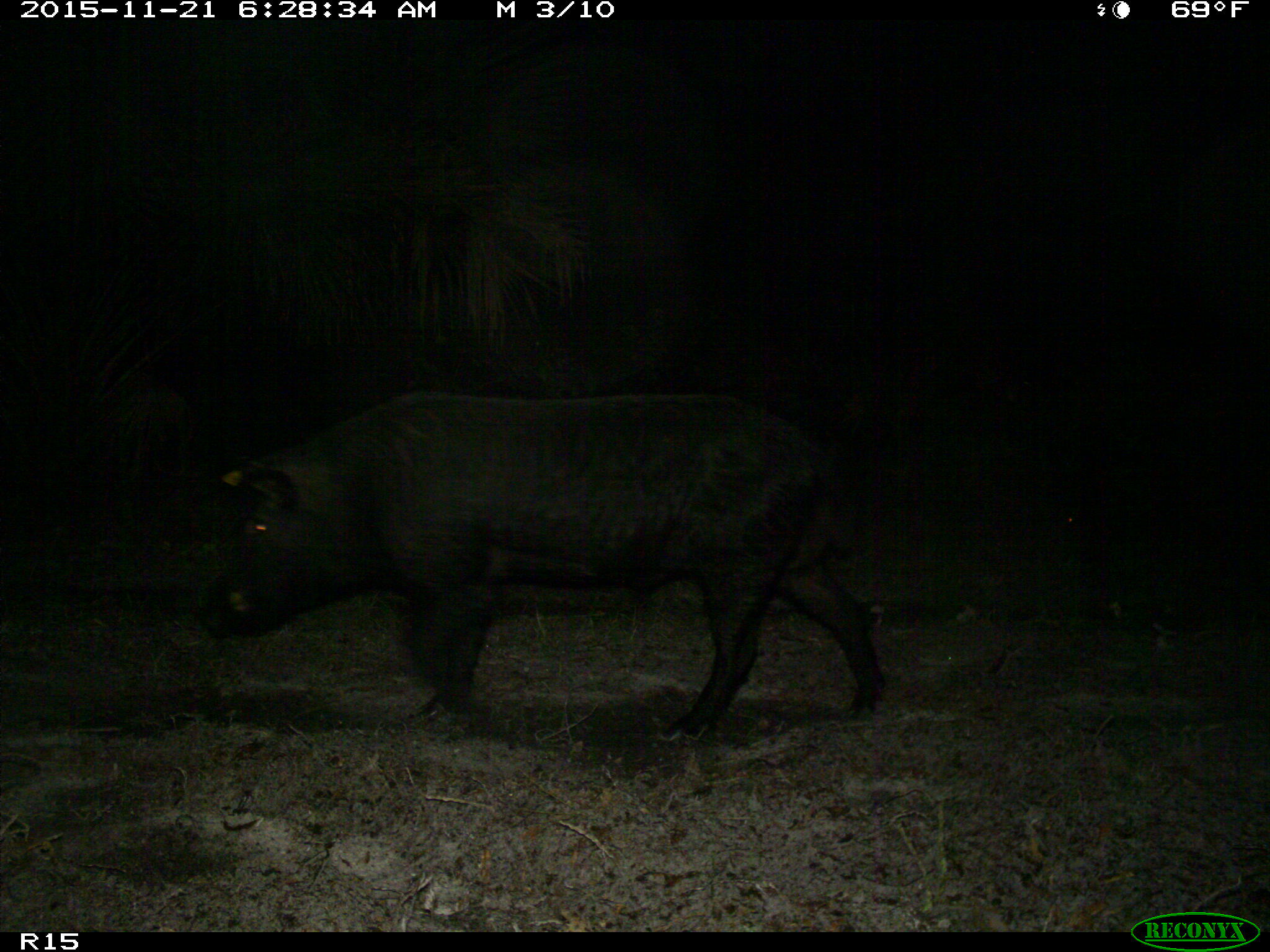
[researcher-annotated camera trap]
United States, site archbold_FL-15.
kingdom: Animalia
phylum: Chordata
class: Mammalia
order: Artiodactyla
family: Suidae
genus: Sus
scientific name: Sus scrofa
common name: wild boar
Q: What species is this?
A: Sus scrofa (wild boar).